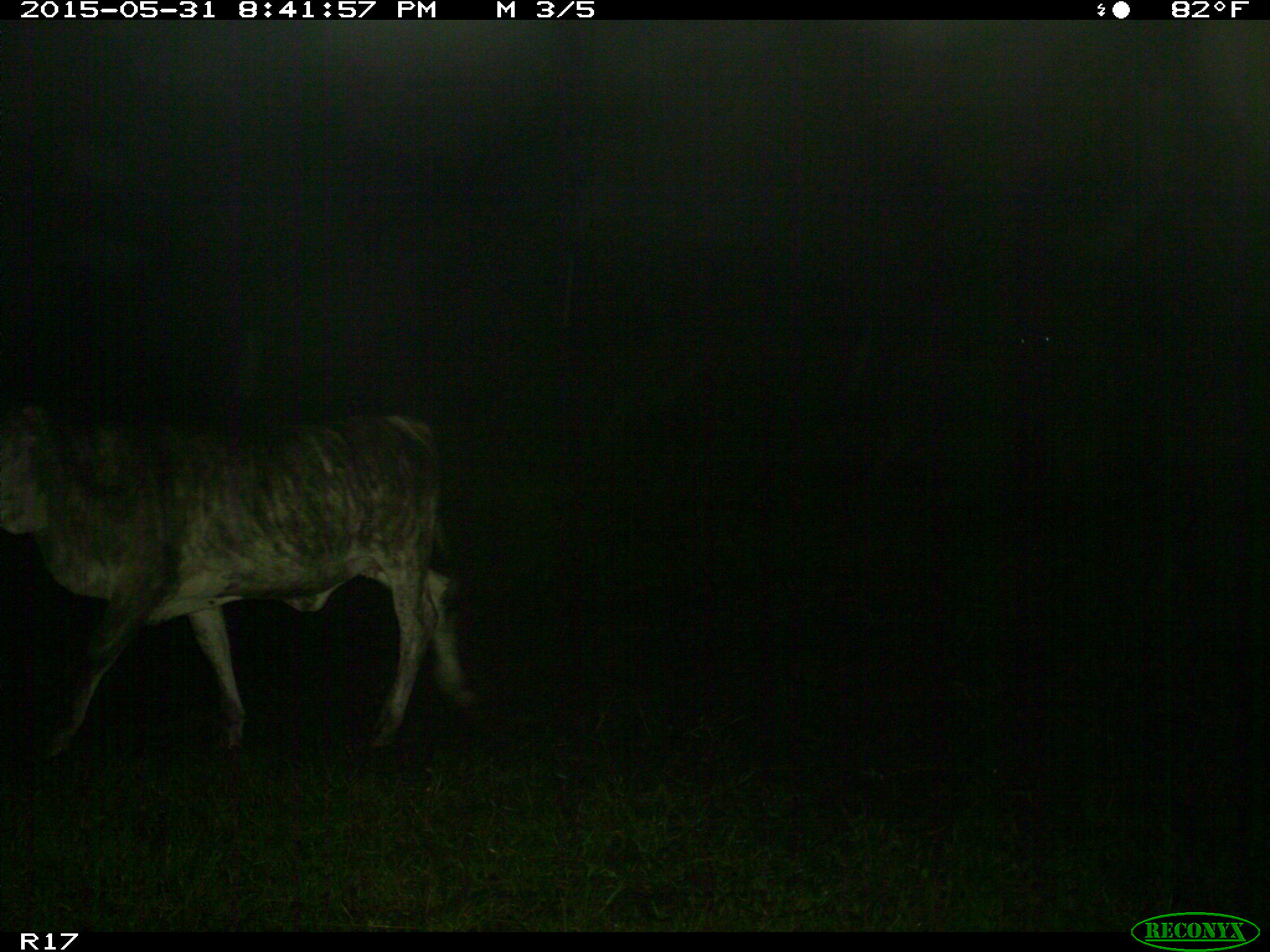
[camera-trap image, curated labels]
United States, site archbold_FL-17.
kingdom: Animalia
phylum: Chordata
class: Mammalia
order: Artiodactyla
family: Bovidae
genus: Bos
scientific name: Bos taurus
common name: domestic cow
Bos taurus (domestic cow).